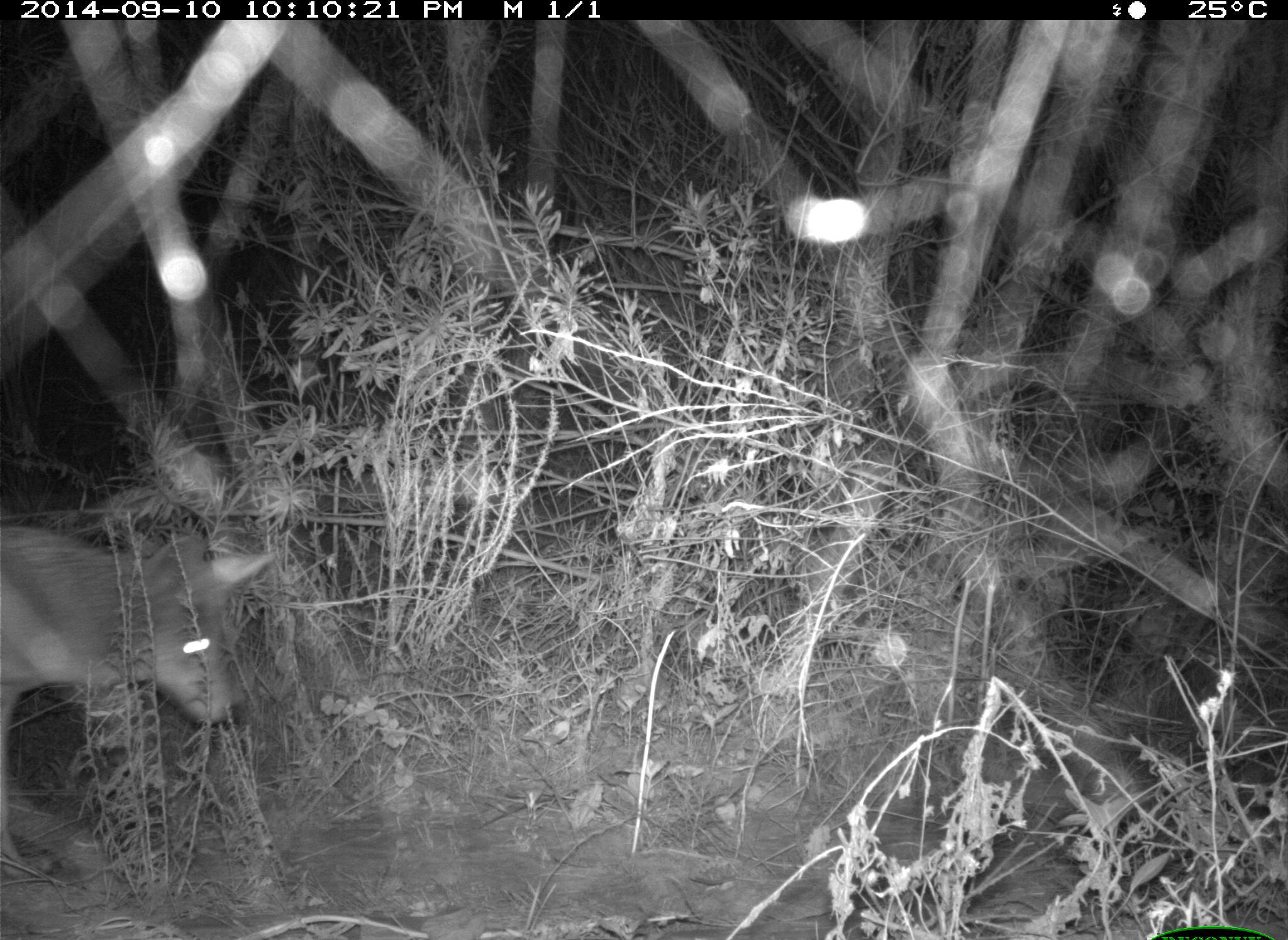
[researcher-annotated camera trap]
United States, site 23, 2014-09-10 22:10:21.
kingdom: Animalia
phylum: Chordata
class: Mammalia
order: Carnivora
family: Canidae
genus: Canis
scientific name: Canis latrans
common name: coyote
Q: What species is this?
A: Coyote (Canis latrans).